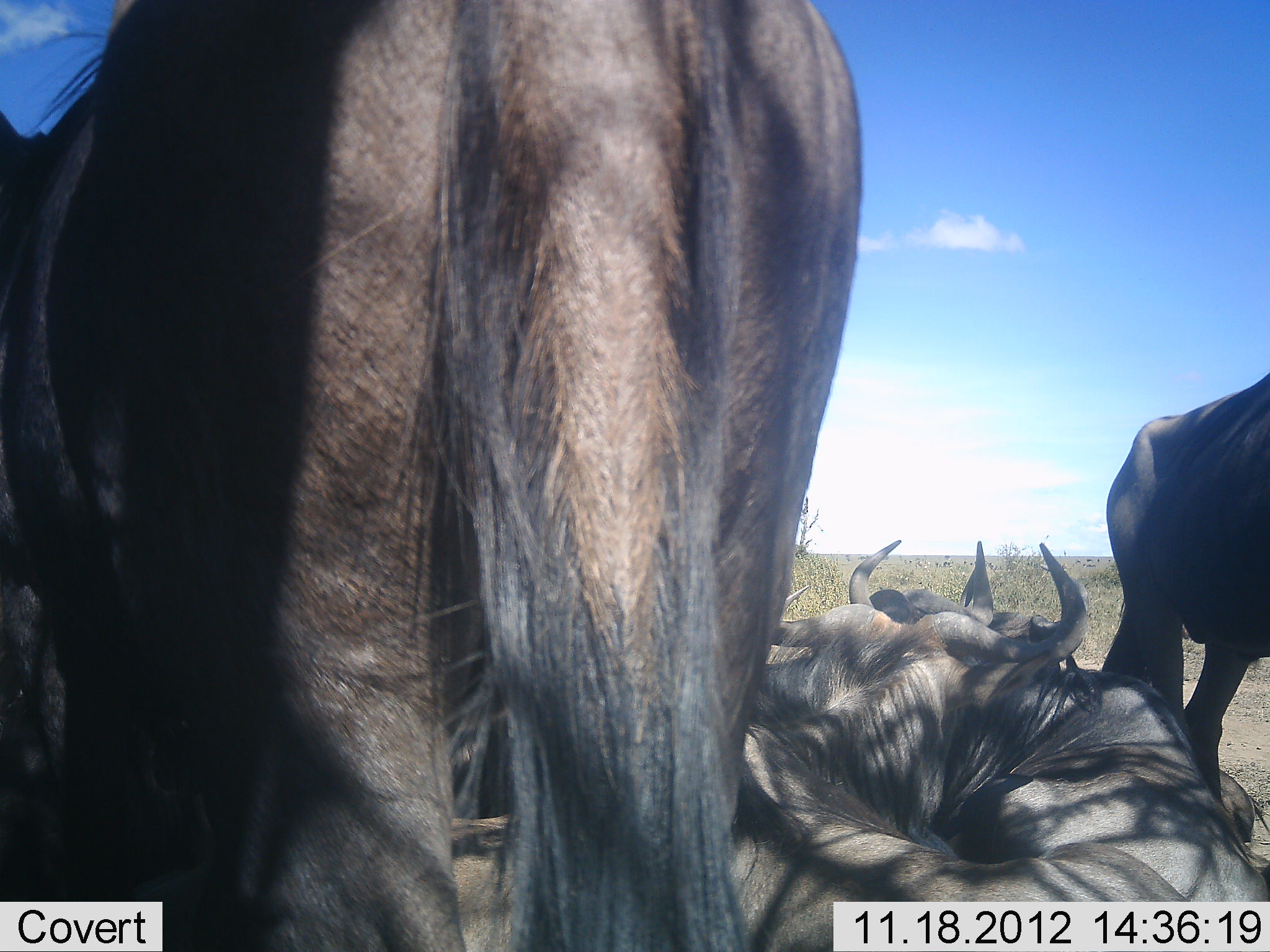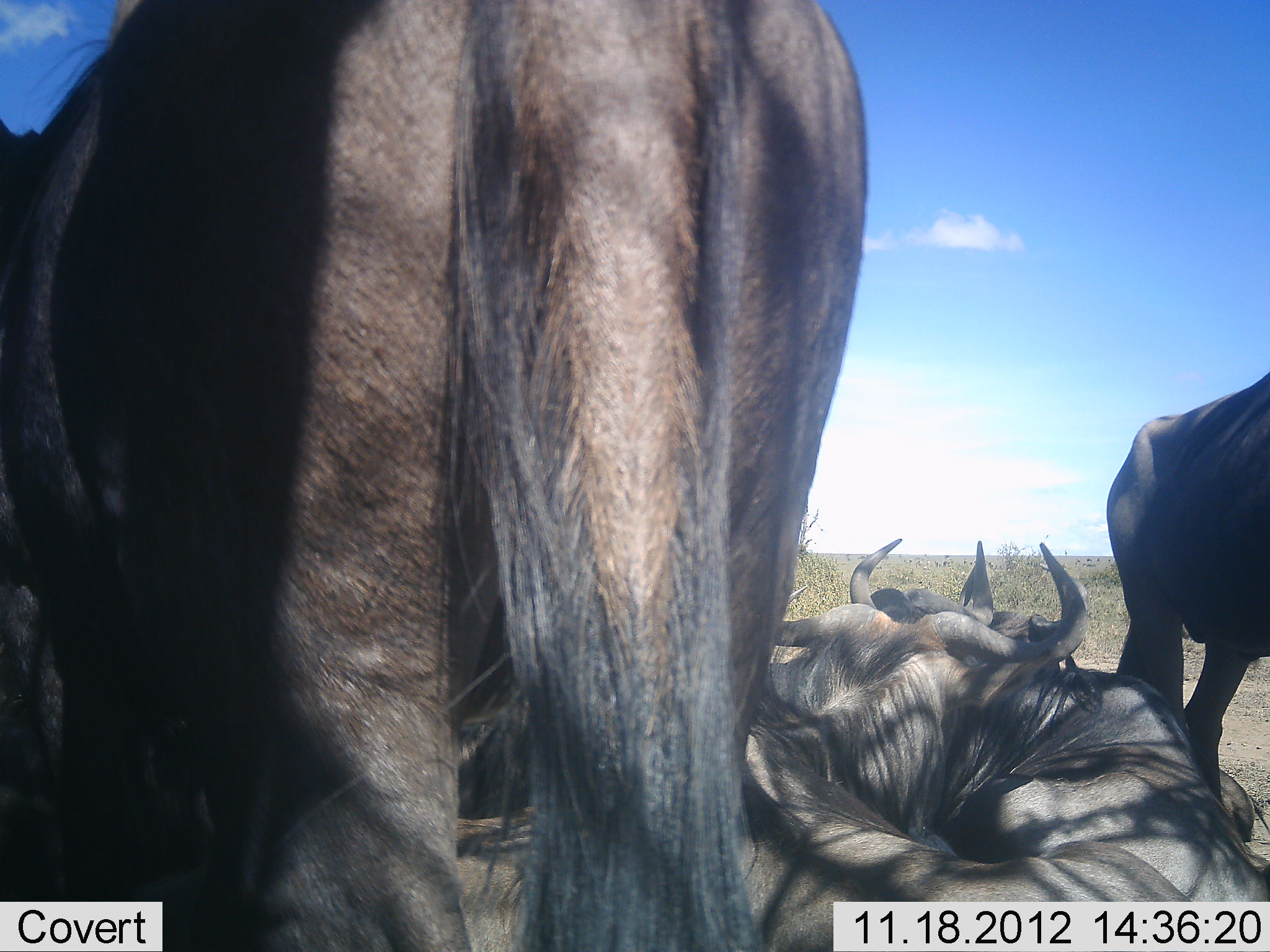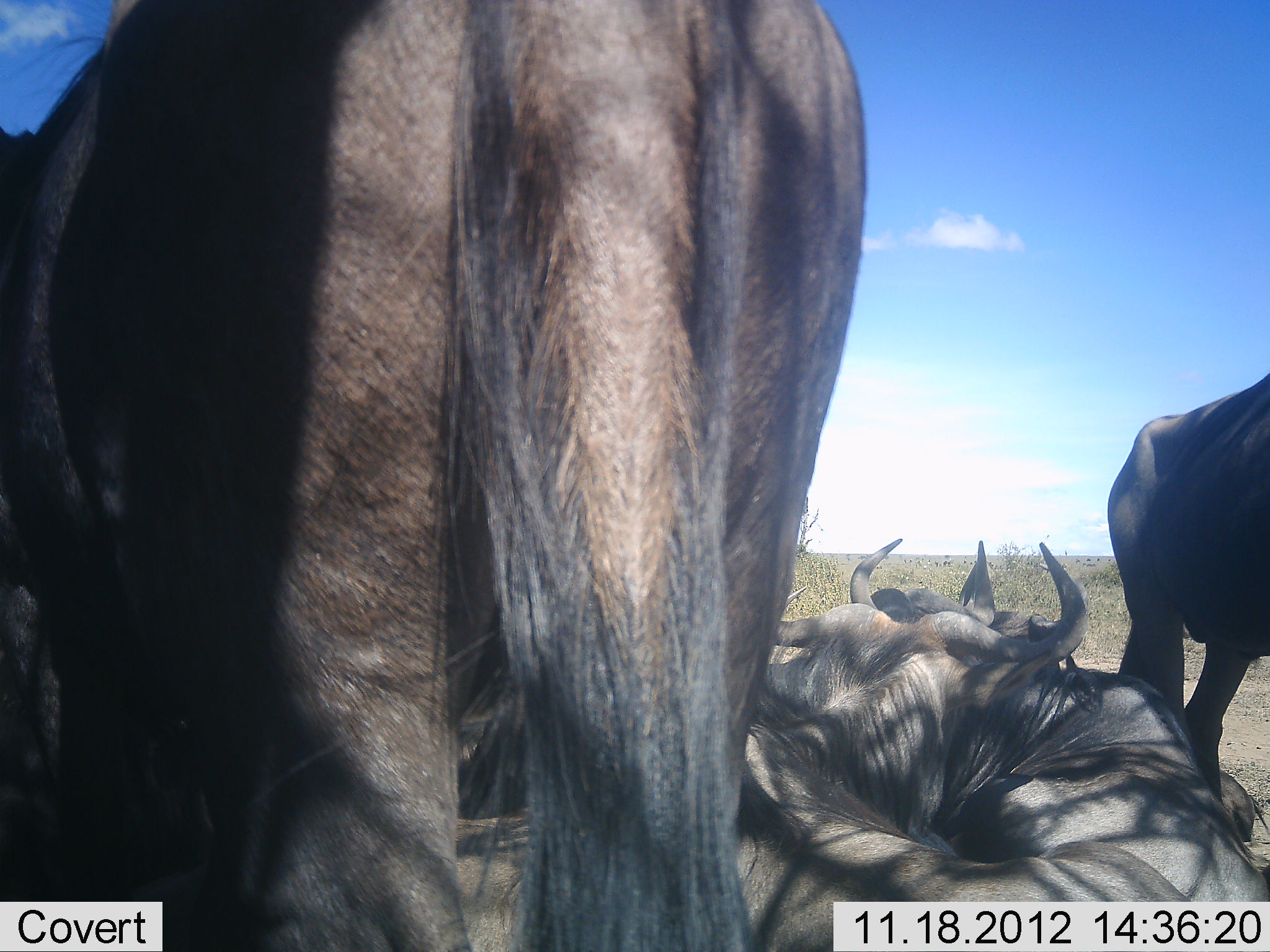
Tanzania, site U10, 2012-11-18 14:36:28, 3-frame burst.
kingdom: Animalia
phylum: Chordata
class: Mammalia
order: Artiodactyla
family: Bovidae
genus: Connochaetes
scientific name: Connochaetes taurinus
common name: blue wildebeest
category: wildebeest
Wildebeest (blue wildebeest) (Connochaetes taurinus), count 4. Behavior (volunteer vote fractions): standing 80%, resting 100%, moving 0%, interacting 0%. Young present (vote fraction): 0%. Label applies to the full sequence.